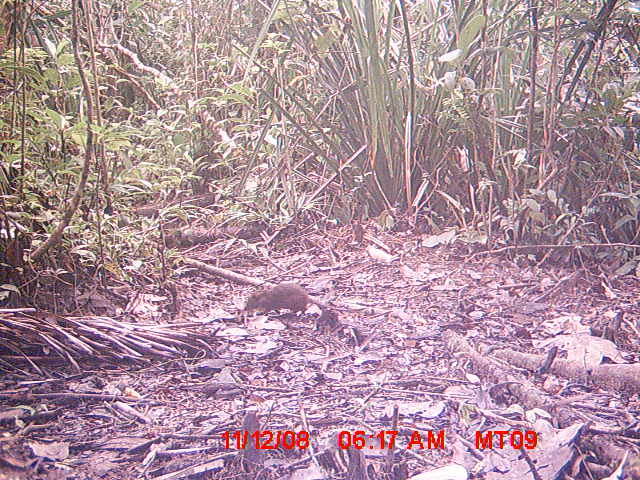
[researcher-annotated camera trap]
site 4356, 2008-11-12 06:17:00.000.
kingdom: Animalia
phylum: Chordata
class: Aves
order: Cuculiformes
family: Cuculidae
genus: Coua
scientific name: Coua serriana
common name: red-breasted coua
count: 1